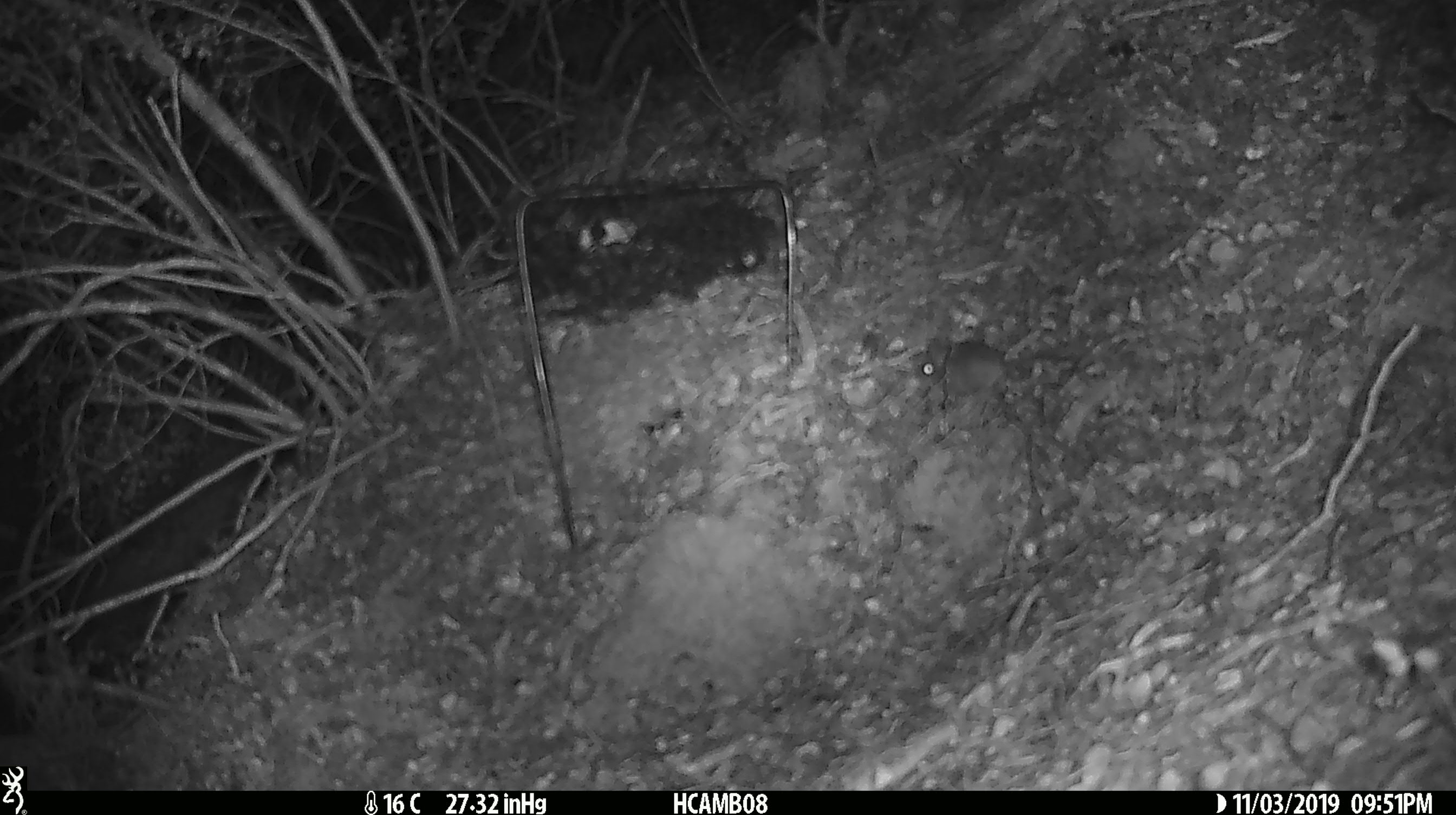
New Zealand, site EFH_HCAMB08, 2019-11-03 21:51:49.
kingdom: Animalia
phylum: Chordata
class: Mammalia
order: Rodentia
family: Muridae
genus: Mus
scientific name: Mus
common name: mouse